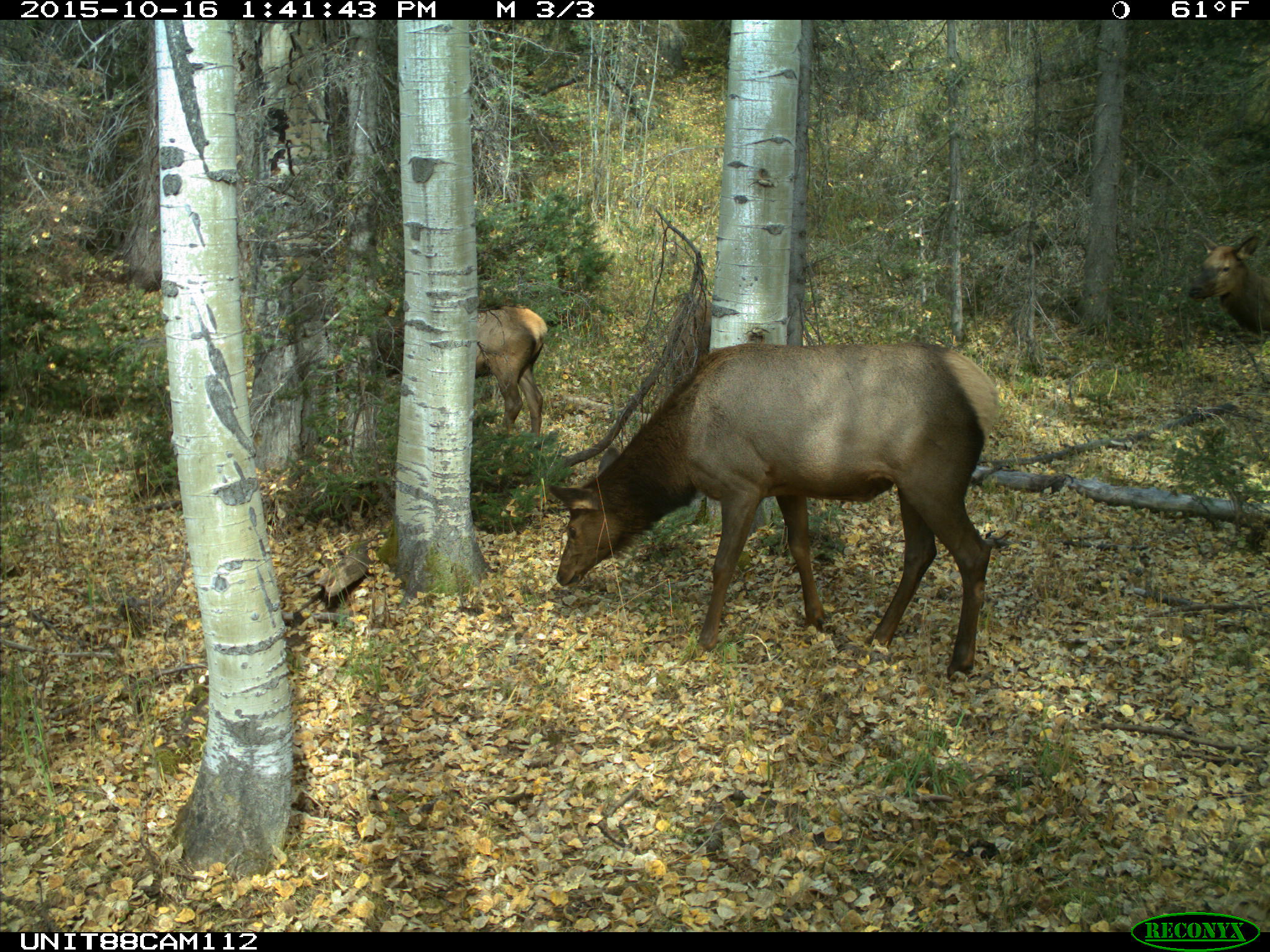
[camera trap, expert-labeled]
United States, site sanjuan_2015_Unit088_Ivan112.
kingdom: Animalia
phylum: Chordata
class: Mammalia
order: Artiodactyla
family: Cervidae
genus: Cervus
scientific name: Cervus elaphus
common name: red deer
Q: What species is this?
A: Cervus elaphus (red deer).